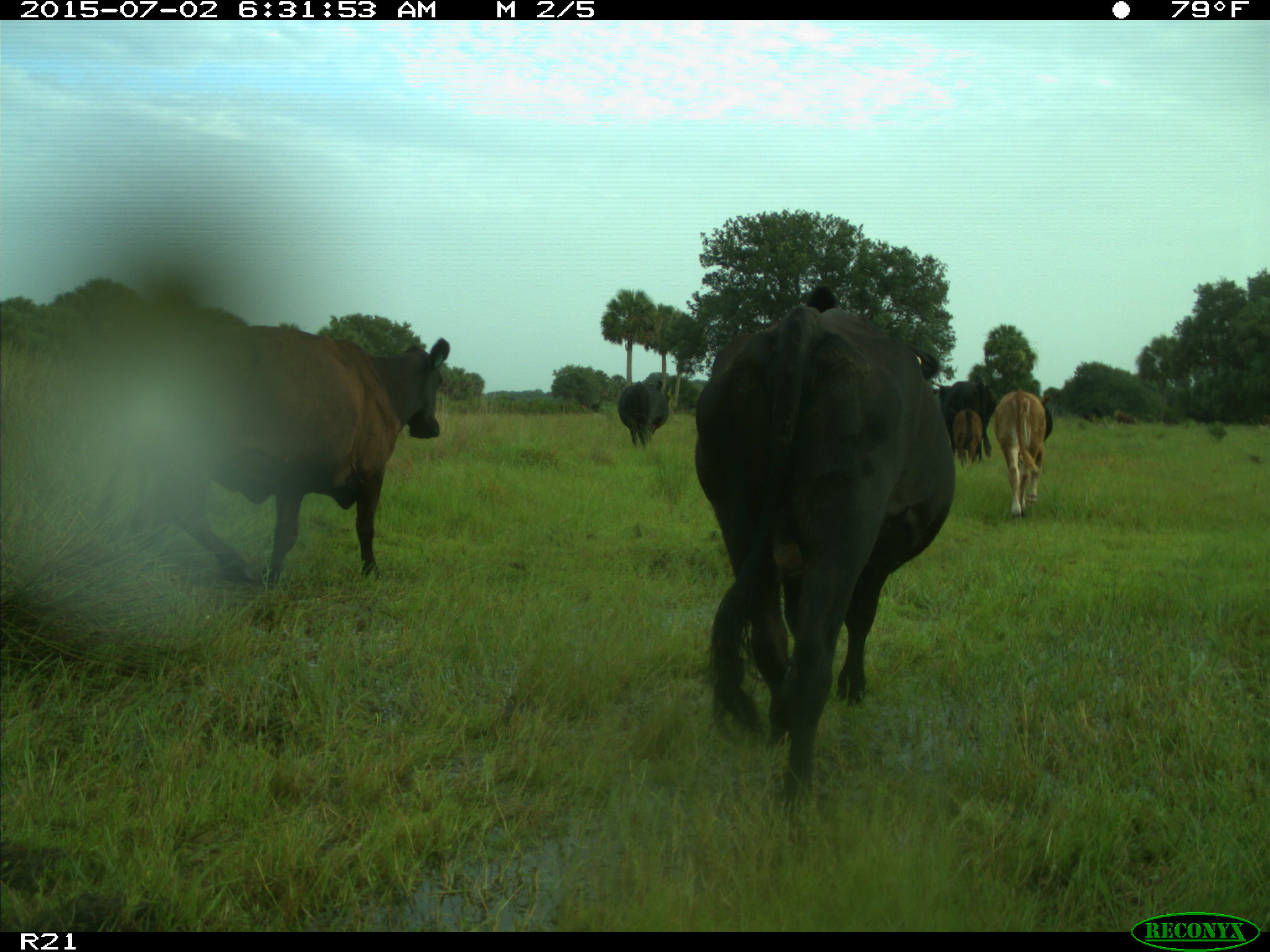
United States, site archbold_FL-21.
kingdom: Animalia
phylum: Chordata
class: Mammalia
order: Artiodactyla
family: Bovidae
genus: Bos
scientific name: Bos taurus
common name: domestic cow